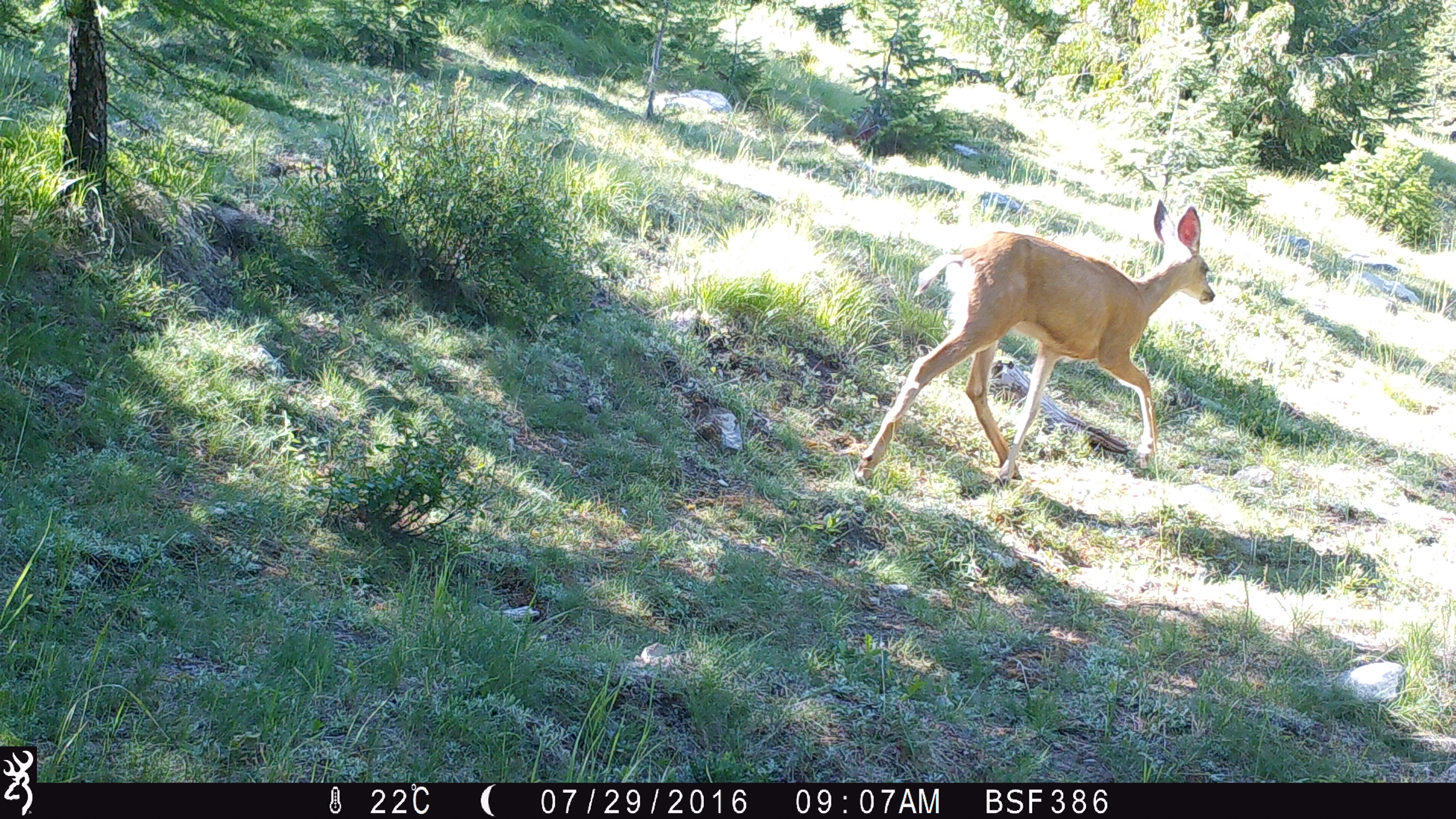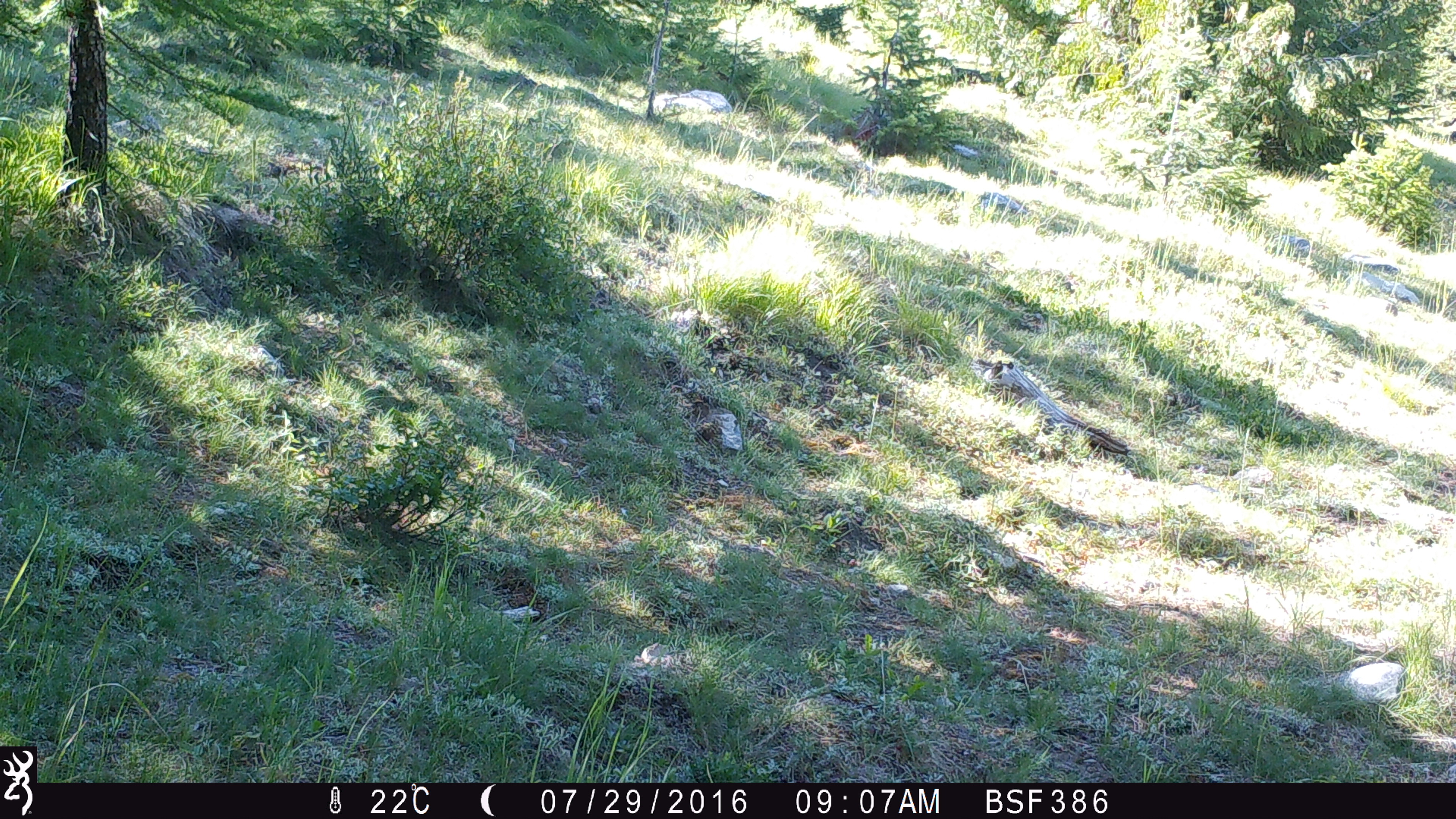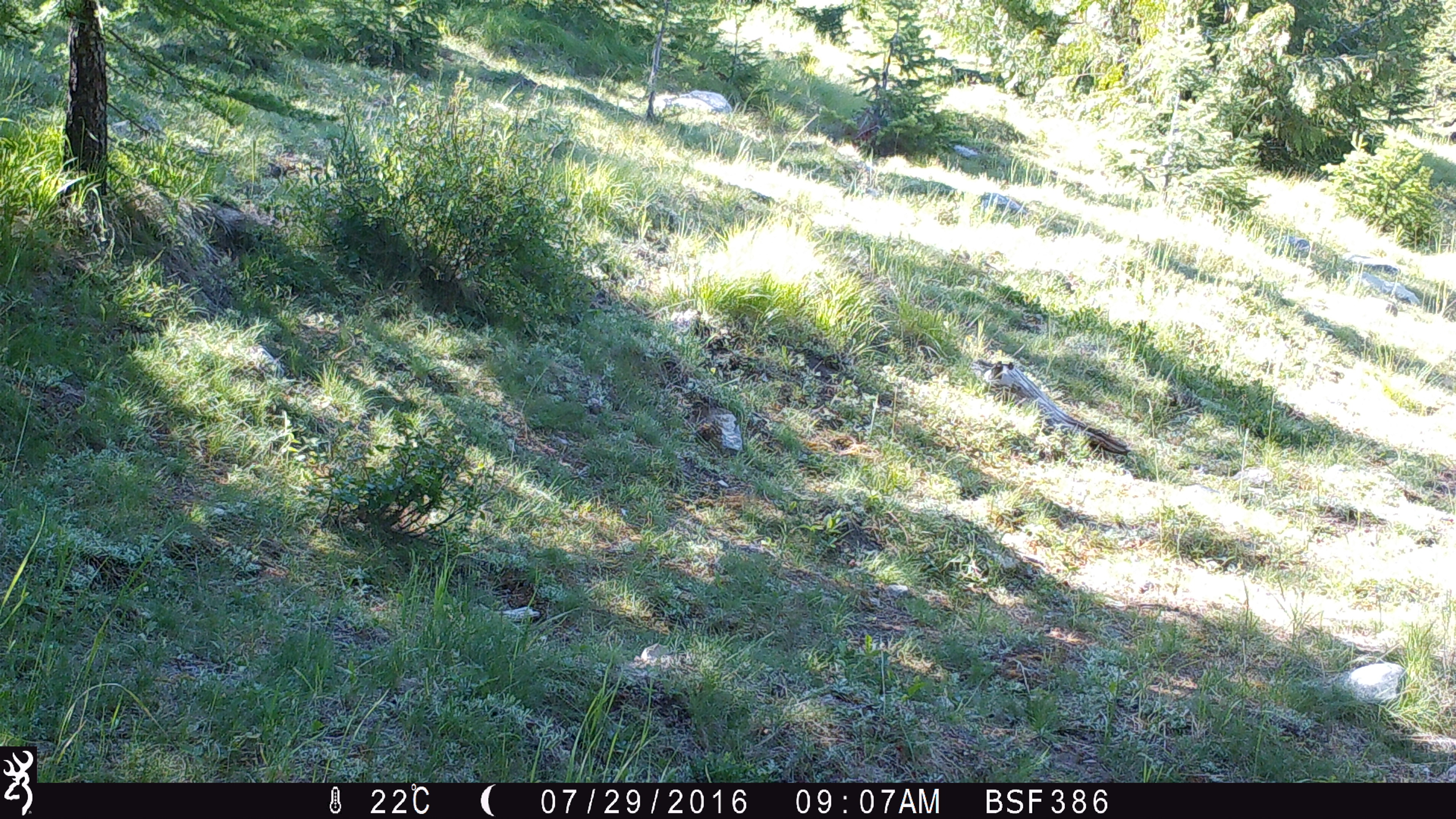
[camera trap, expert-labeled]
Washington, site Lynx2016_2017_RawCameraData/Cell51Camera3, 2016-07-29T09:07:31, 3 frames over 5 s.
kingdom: Animalia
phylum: Chordata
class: Mammalia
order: Artiodactyla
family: Cervidae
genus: Odocoileus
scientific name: Odocoileus hemionus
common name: mule deer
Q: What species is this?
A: Odocoileus hemionus (mule deer).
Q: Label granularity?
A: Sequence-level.